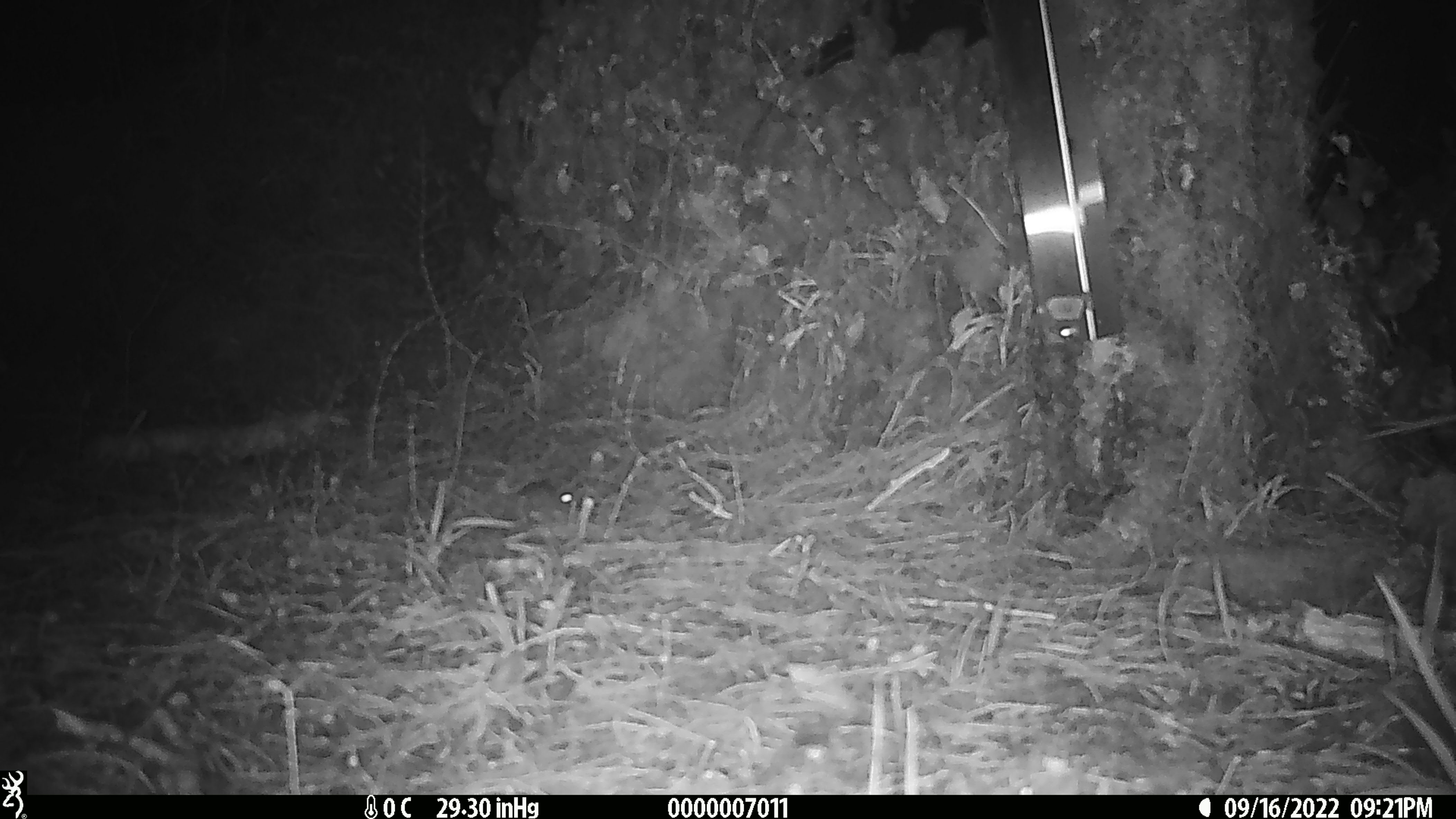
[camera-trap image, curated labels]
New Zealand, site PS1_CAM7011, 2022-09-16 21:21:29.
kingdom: Animalia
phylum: Chordata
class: Mammalia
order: Rodentia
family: Muridae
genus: Mus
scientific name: Mus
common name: mouse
Mouse (Mus).